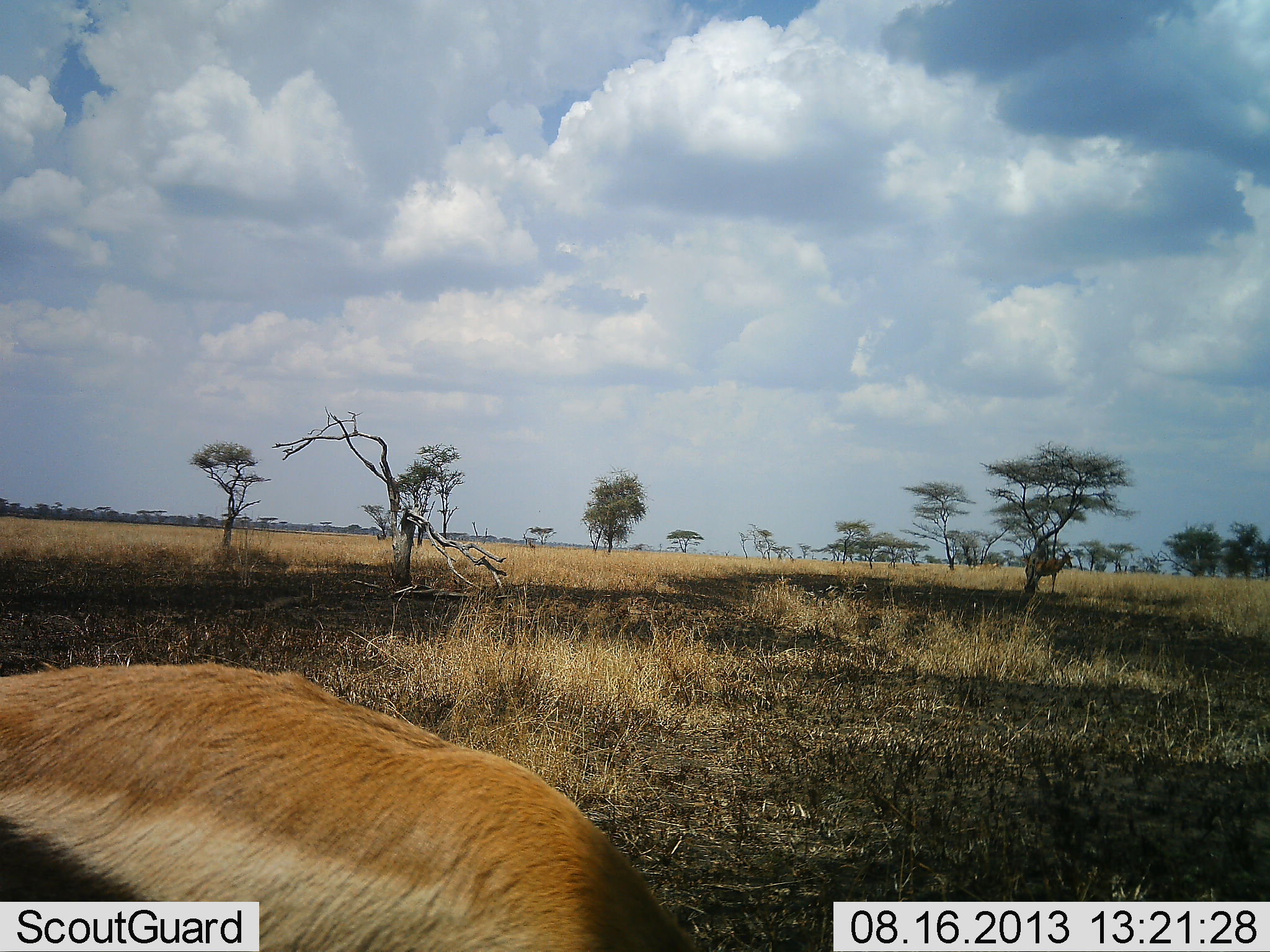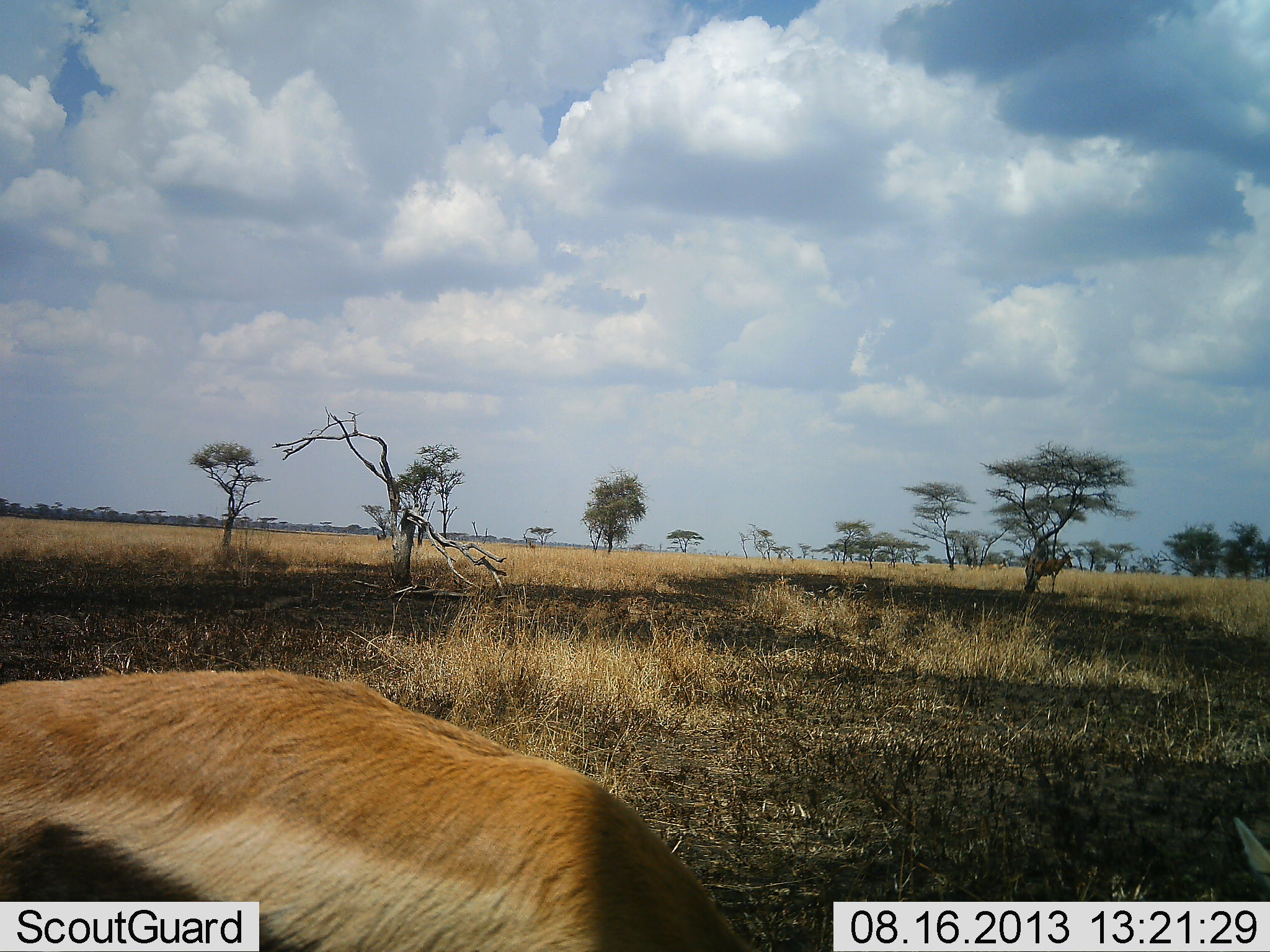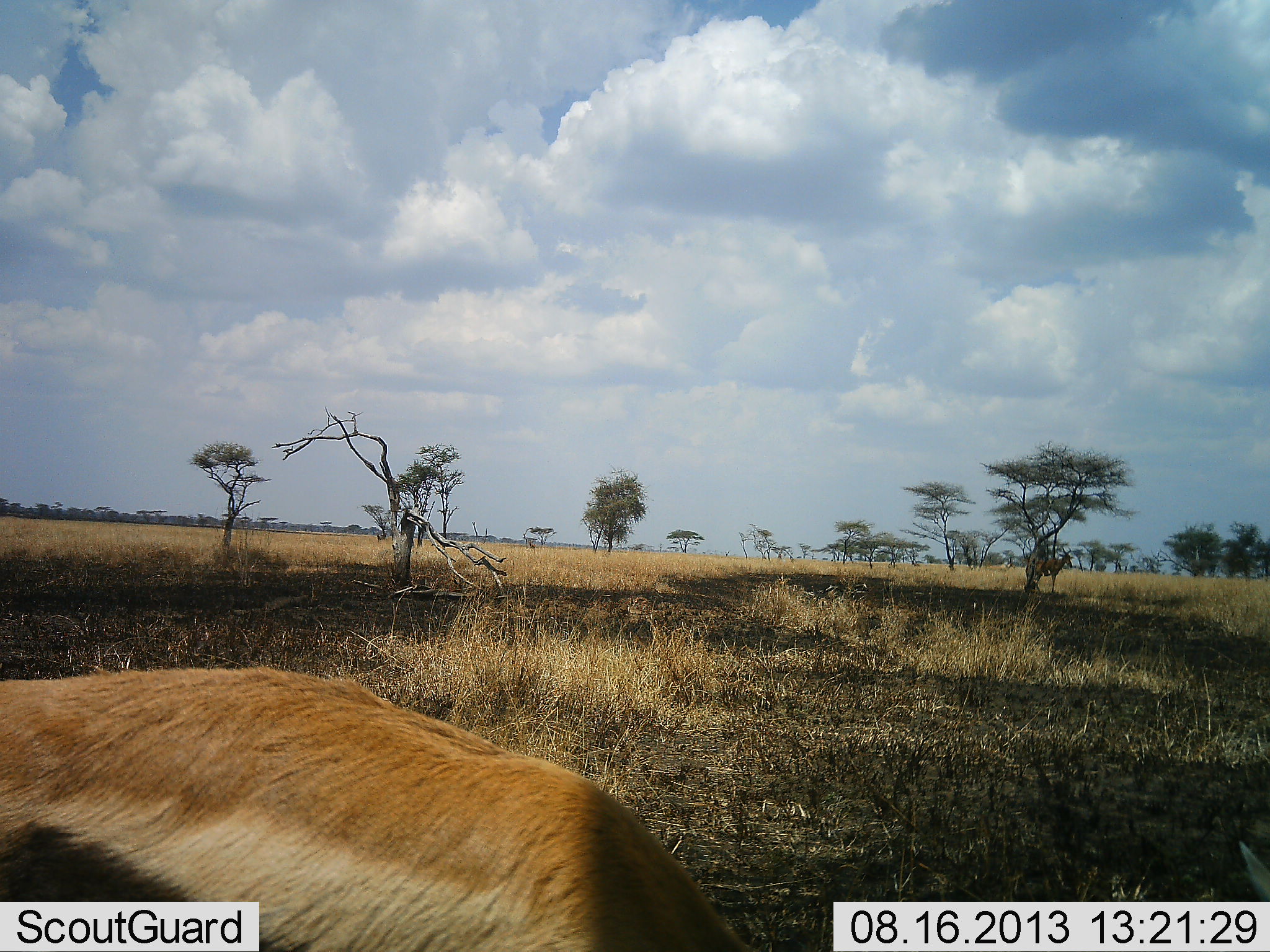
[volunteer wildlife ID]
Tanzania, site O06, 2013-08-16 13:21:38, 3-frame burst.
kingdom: Animalia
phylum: Chordata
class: Mammalia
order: Artiodactyla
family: Bovidae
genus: Eudorcas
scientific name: Eudorcas thomsonii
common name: thomson's gazelle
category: gazellethomsons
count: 1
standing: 40%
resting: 0%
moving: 10%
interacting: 0%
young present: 0%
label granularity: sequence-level